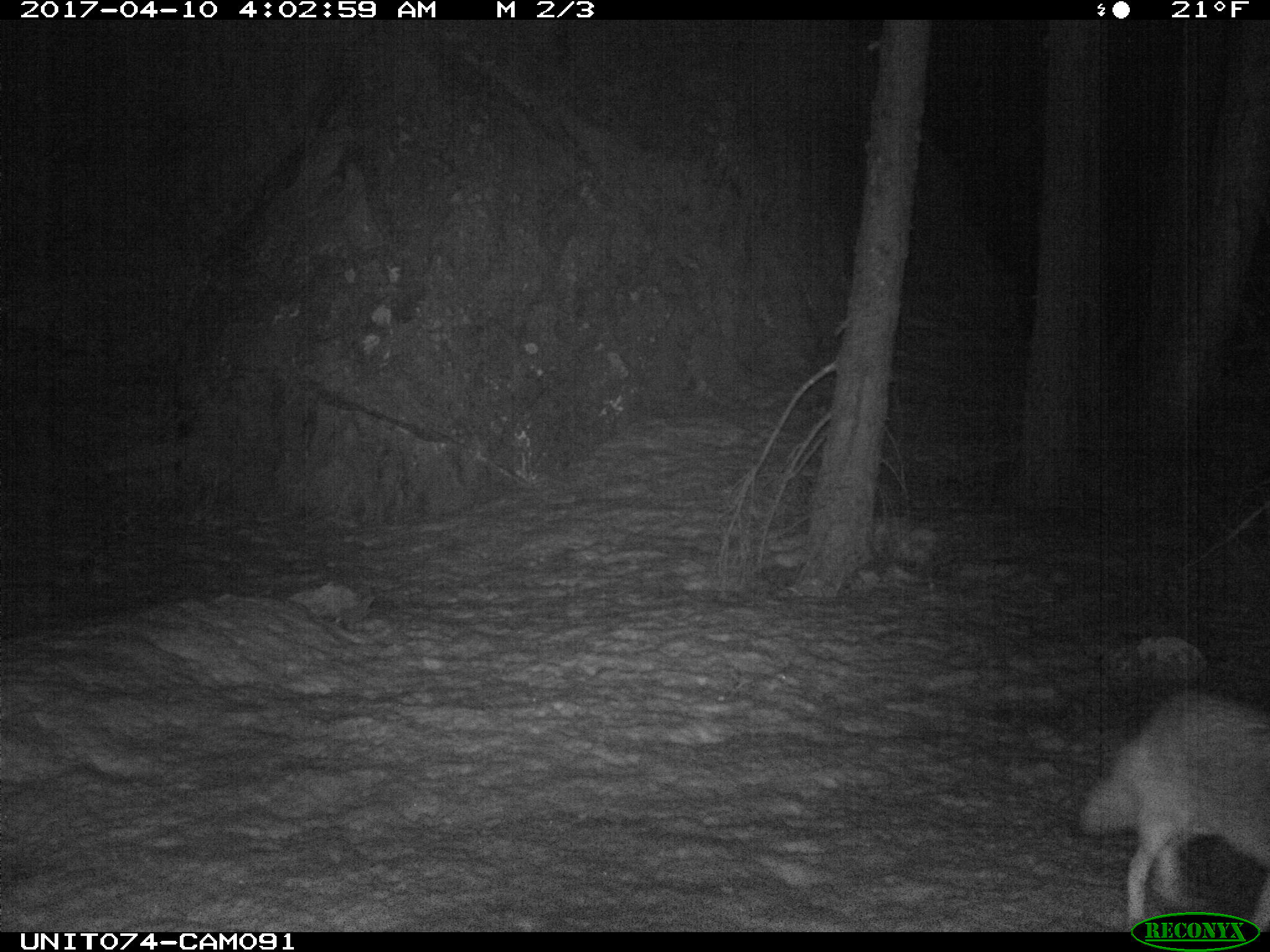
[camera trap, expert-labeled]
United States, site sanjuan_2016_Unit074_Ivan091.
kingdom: Animalia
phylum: Chordata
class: Mammalia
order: Carnivora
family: Canidae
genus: Canis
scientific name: Canis latrans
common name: coyote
Canis latrans (coyote).